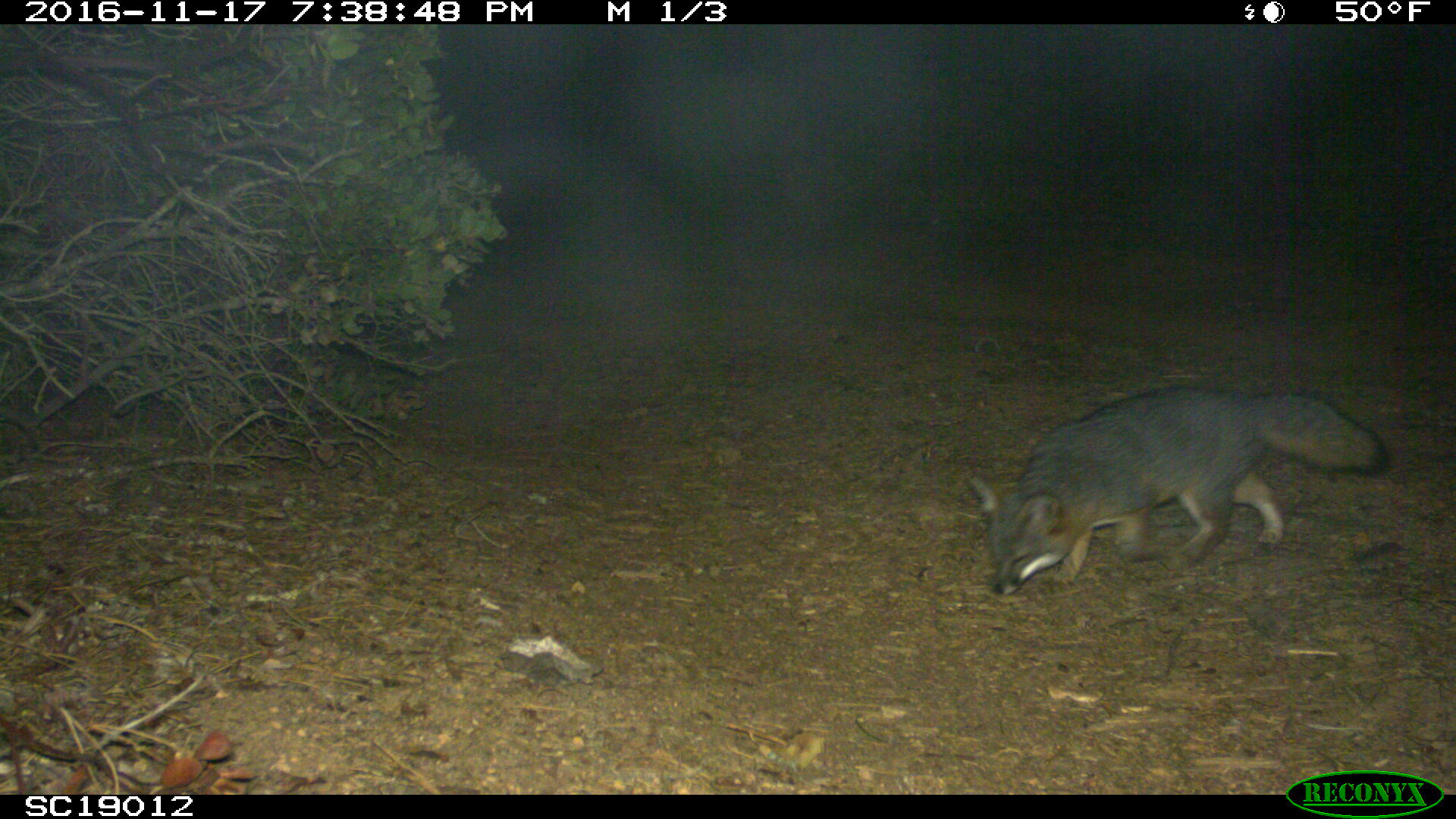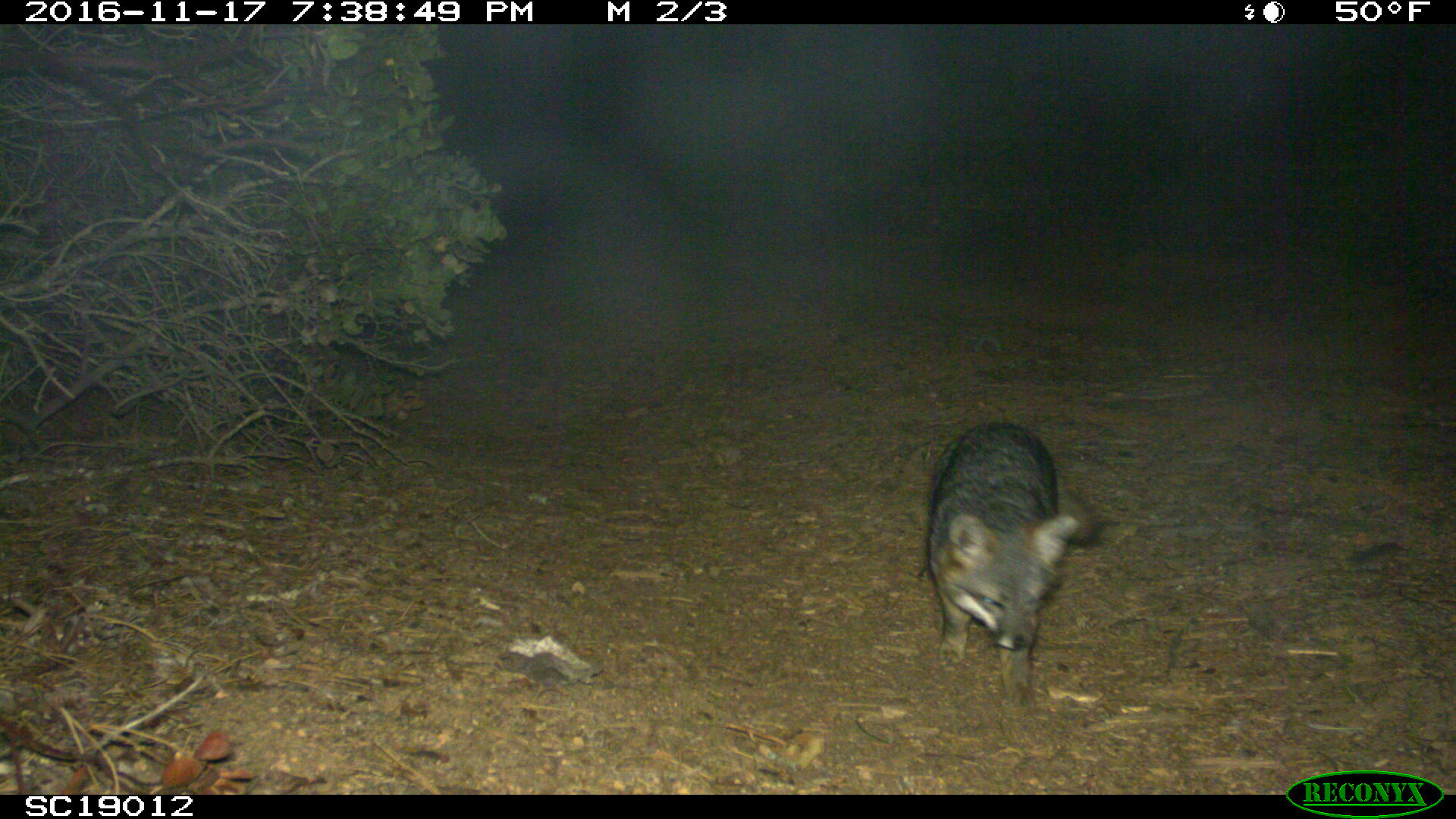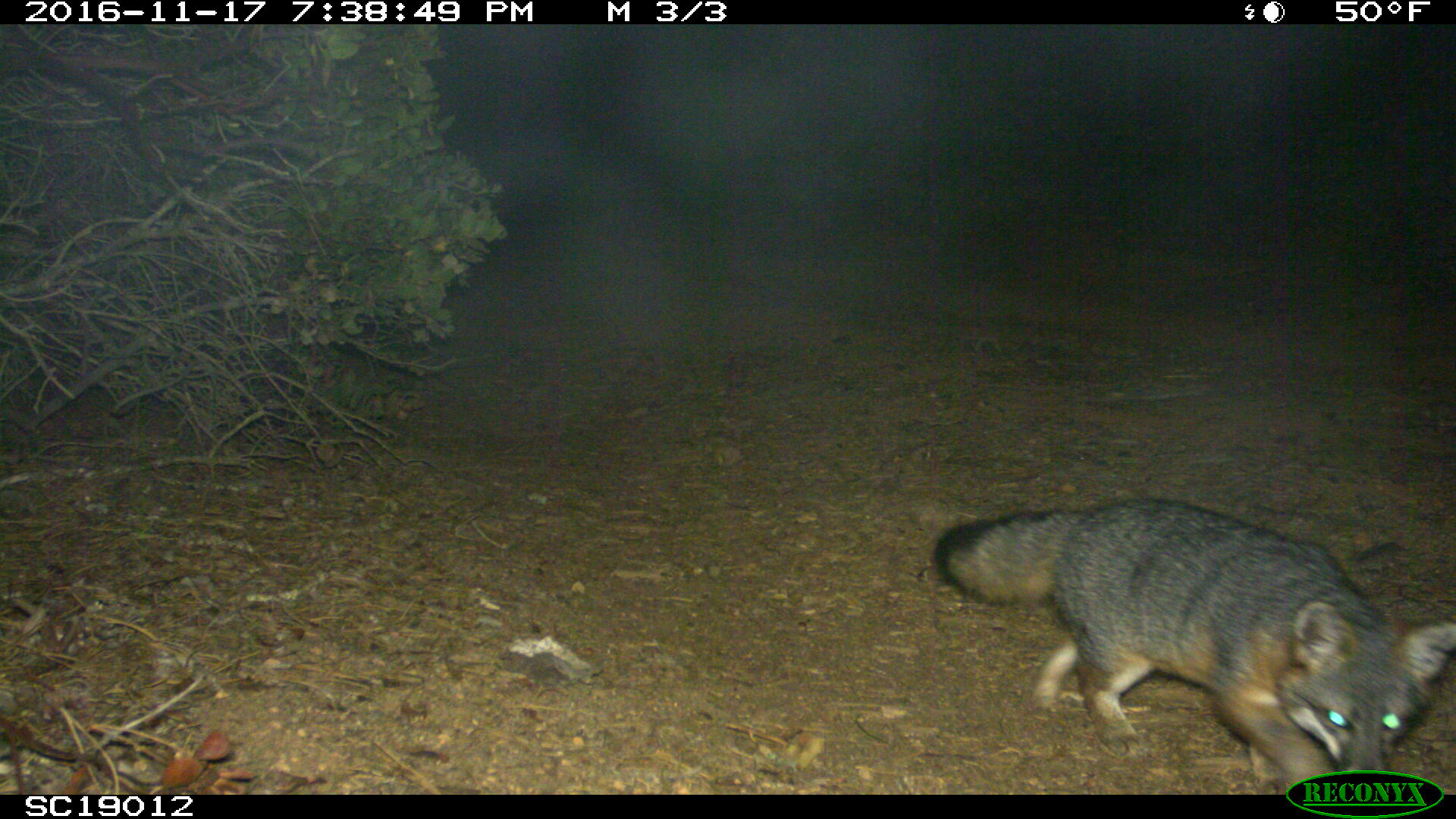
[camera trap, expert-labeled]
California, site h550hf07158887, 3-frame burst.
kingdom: Animalia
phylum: Chordata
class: Mammalia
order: Carnivora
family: Canidae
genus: Urocyon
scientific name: Urocyon littoralis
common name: island fox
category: fox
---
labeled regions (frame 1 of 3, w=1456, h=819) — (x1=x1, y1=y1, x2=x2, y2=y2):
fox: (x1=968, y1=382, x2=1389, y2=597)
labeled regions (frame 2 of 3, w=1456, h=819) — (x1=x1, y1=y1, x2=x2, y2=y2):
fox: (x1=929, y1=419, x2=1101, y2=709)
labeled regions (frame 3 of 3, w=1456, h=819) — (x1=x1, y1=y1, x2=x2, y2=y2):
fox: (x1=933, y1=497, x2=1455, y2=794)